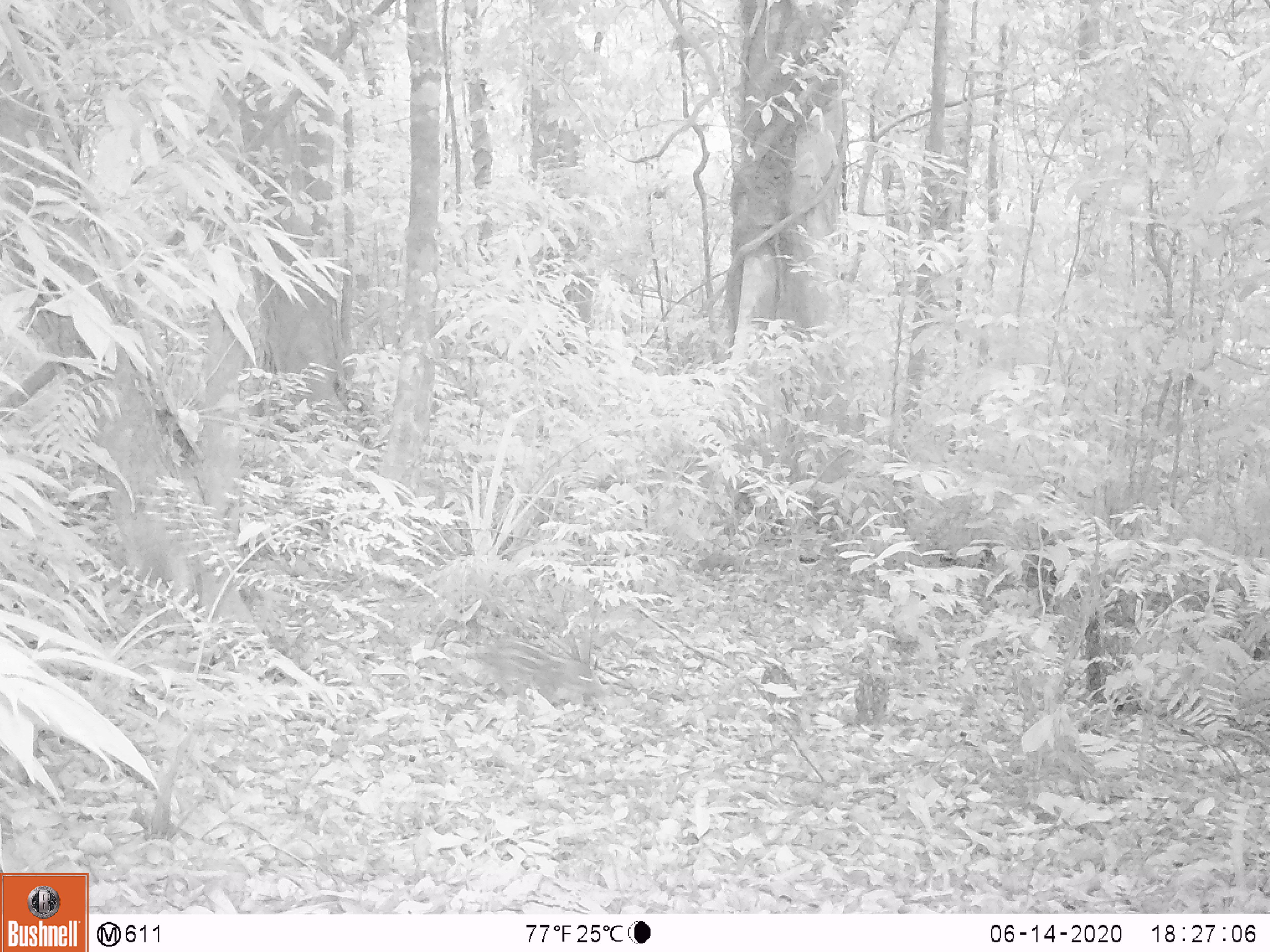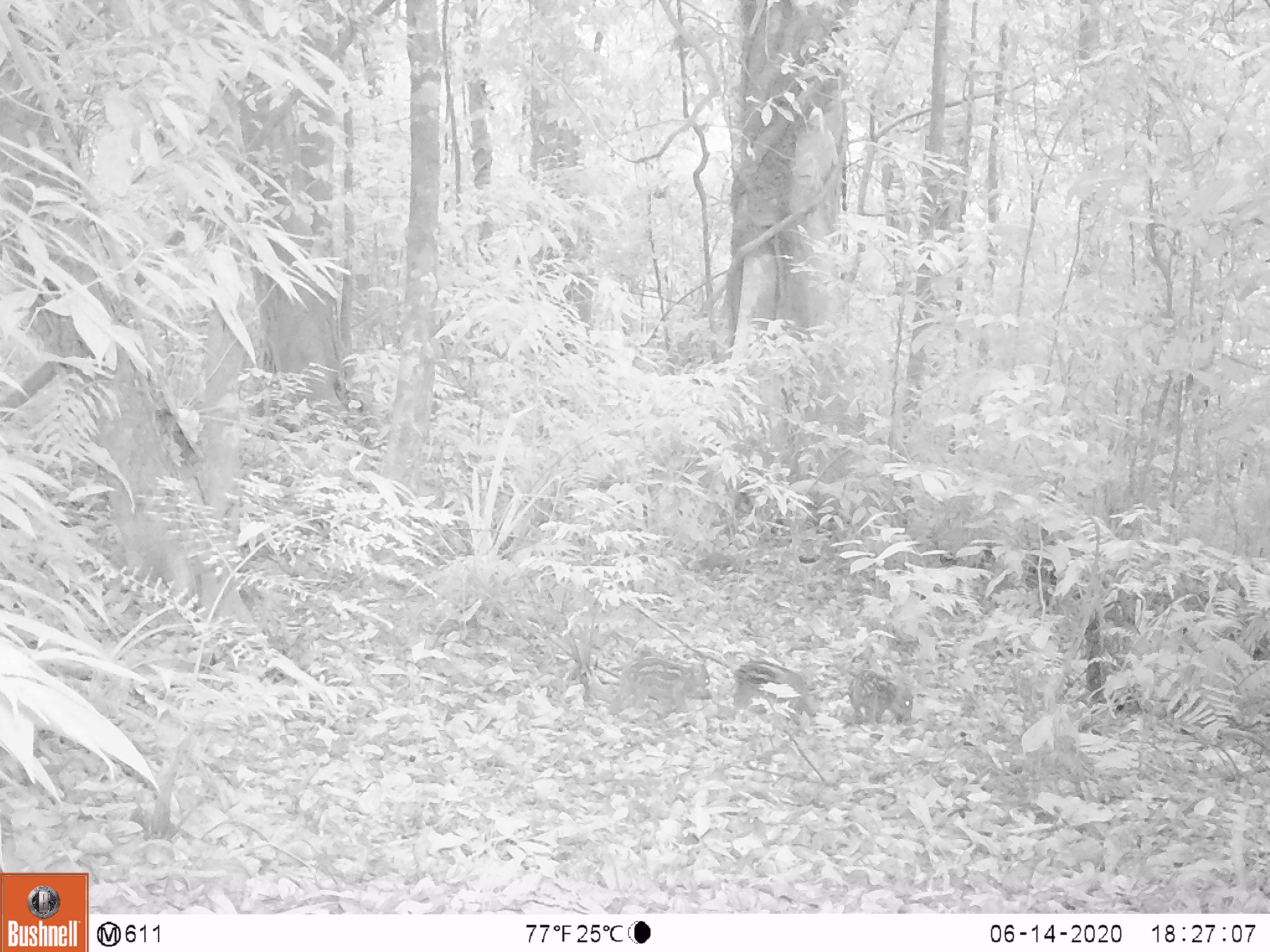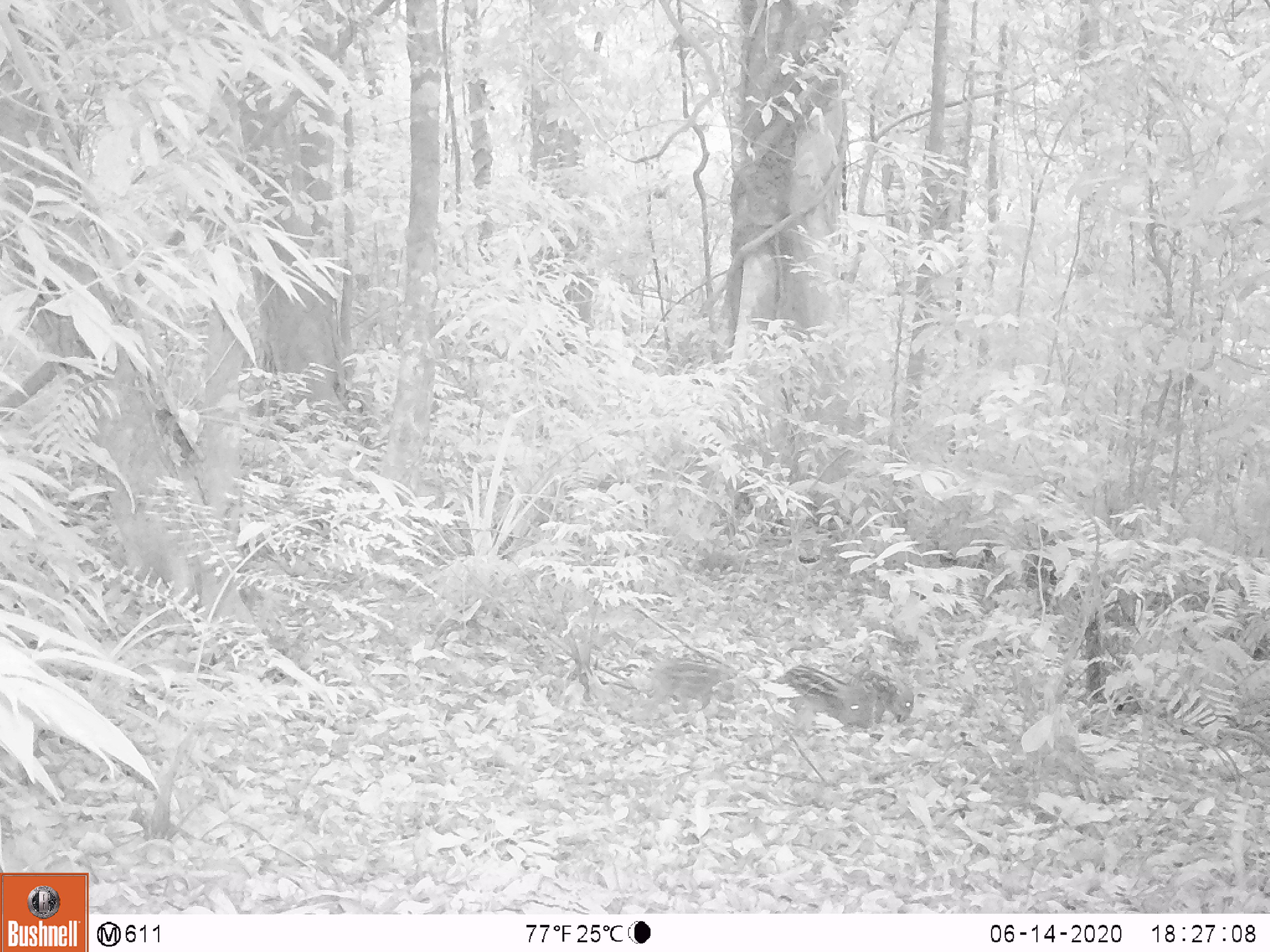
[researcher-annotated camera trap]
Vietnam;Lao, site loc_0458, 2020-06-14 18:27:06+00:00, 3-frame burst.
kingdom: Animalia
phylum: Chordata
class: Mammalia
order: Artiodactyla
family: Suidae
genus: Sus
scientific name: Sus scrofa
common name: eurasian wild pig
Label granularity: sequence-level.